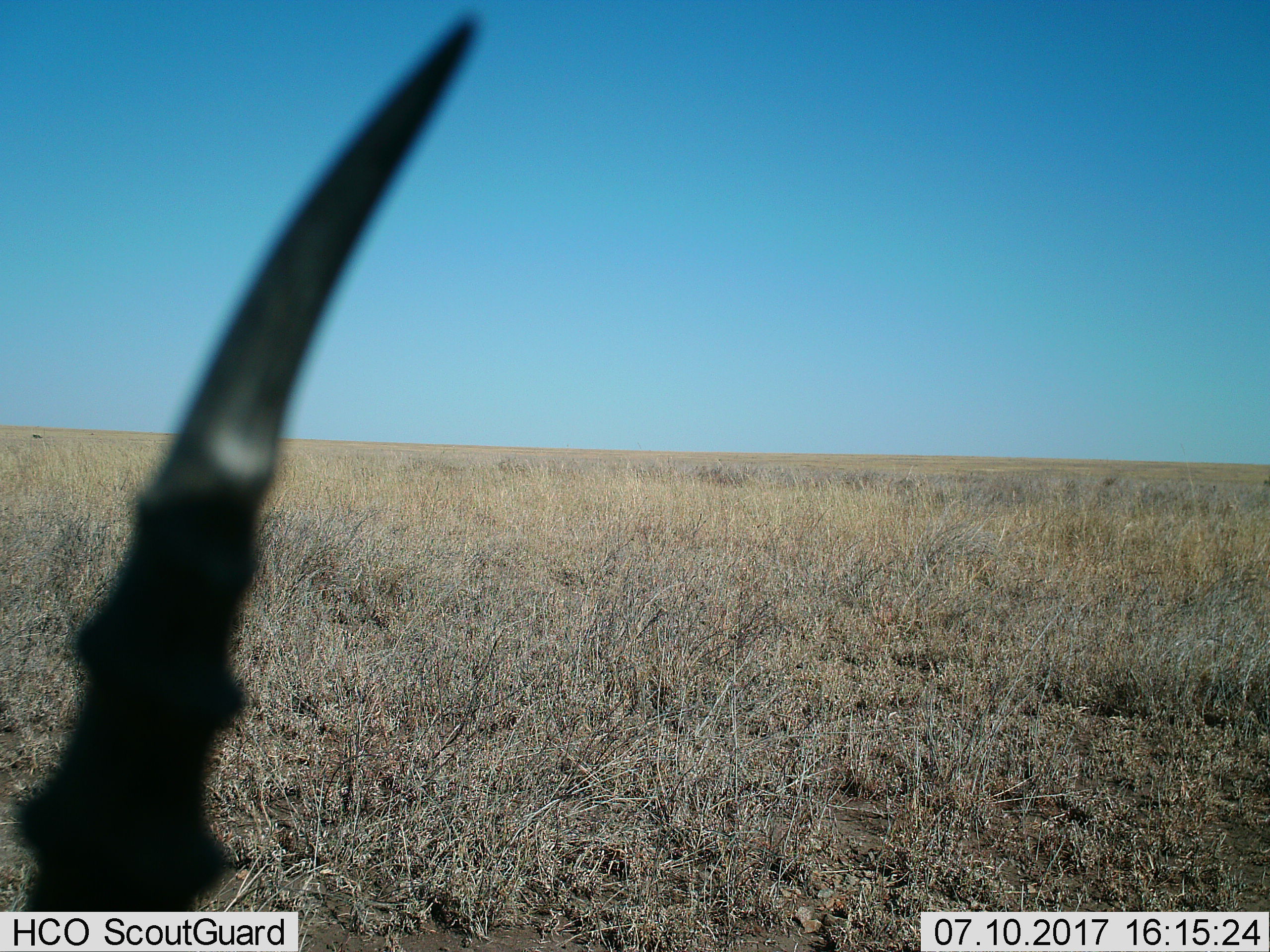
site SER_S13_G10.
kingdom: Animalia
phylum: Chordata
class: Mammalia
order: Artiodactyla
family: Bovidae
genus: Eudorcas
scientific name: Eudorcas thomsonii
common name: thomson's gazelle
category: gazellethomsons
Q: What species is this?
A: Gazellethomsons (thomson's gazelle) (Eudorcas thomsonii).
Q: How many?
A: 1.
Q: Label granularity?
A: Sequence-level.